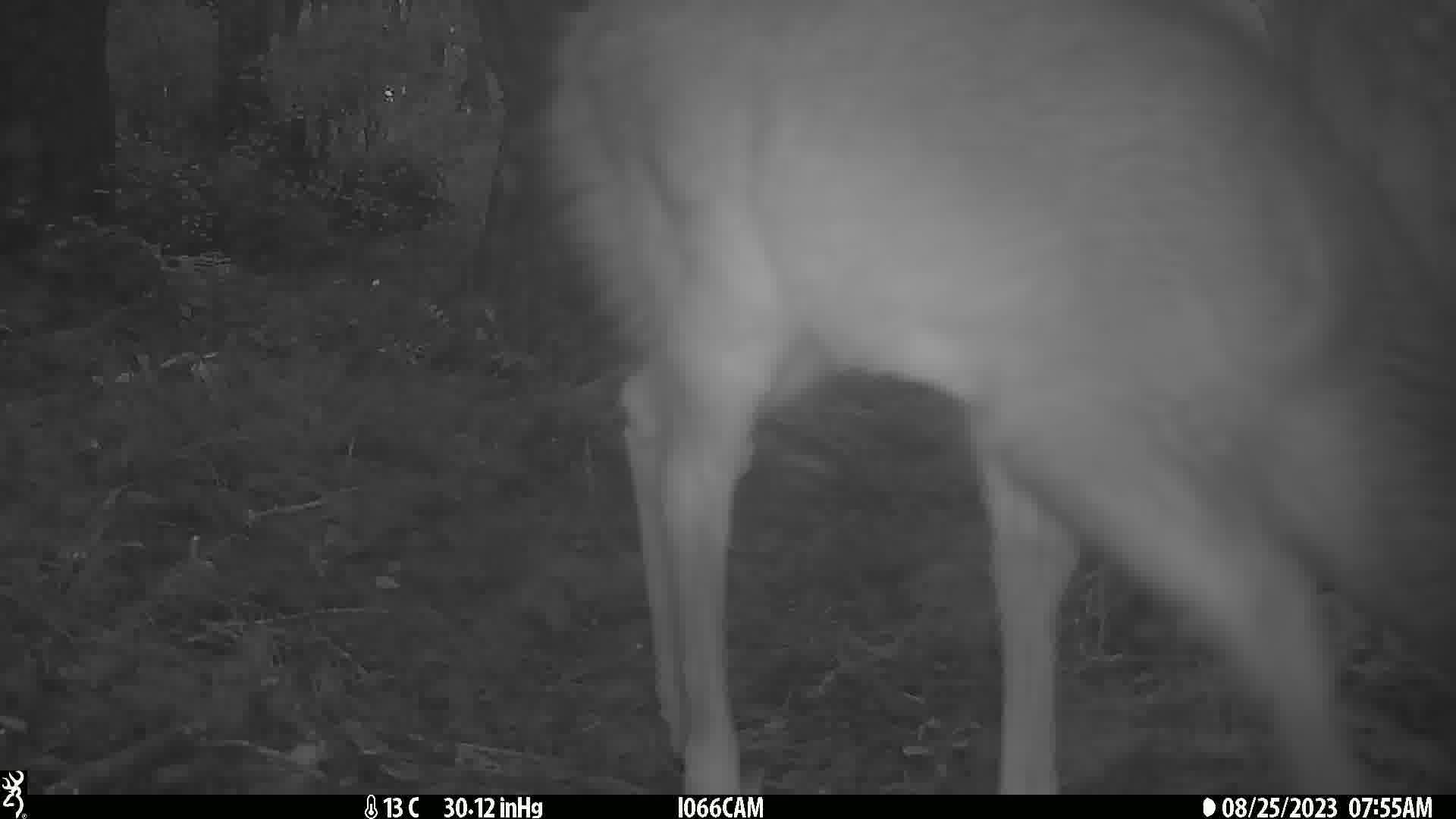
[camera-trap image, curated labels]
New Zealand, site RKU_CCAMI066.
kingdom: Animalia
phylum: Chordata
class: Mammalia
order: Artiodactyla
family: Cervidae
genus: Odocoileus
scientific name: Odocoileus virginianus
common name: white-tailed deer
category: white tailed deer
White tailed deer (white-tailed deer) (Odocoileus virginianus).